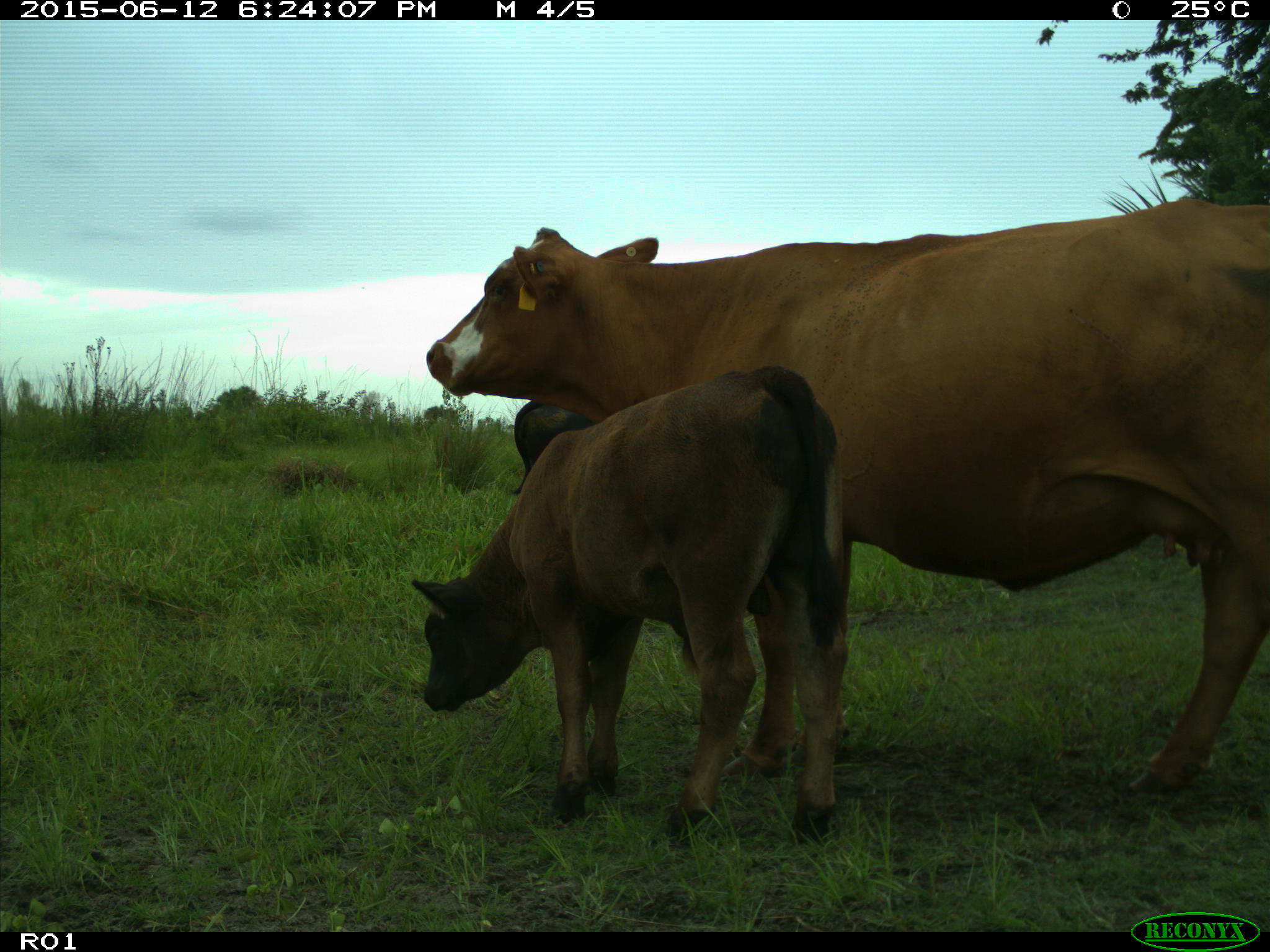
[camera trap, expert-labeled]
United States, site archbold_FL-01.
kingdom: Animalia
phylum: Chordata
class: Mammalia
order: Artiodactyla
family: Bovidae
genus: Bos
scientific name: Bos taurus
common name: domestic cow